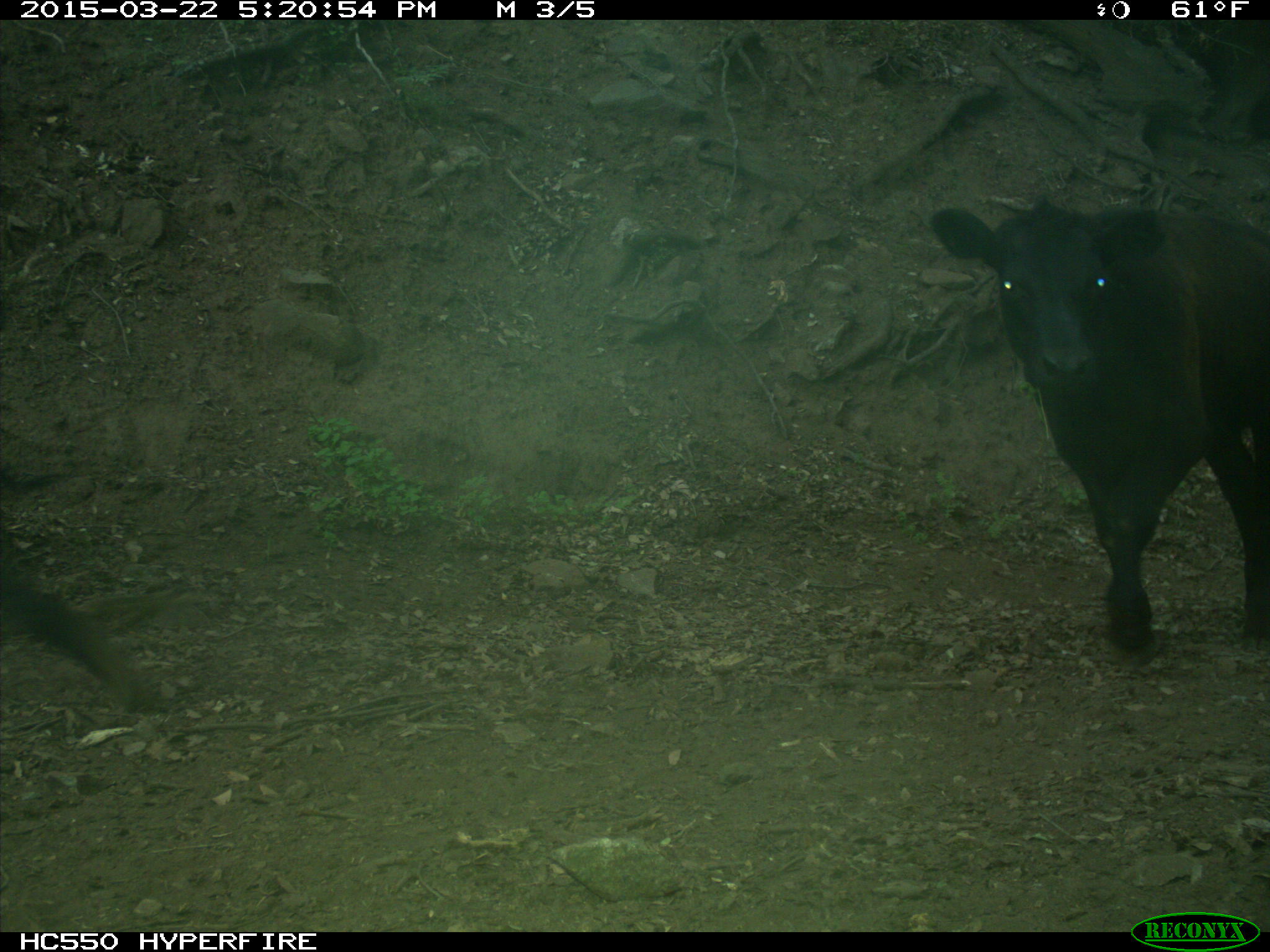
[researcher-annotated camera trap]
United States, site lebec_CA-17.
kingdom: Animalia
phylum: Chordata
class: Mammalia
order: Artiodactyla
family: Bovidae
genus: Bos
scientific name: Bos taurus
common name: domestic cow